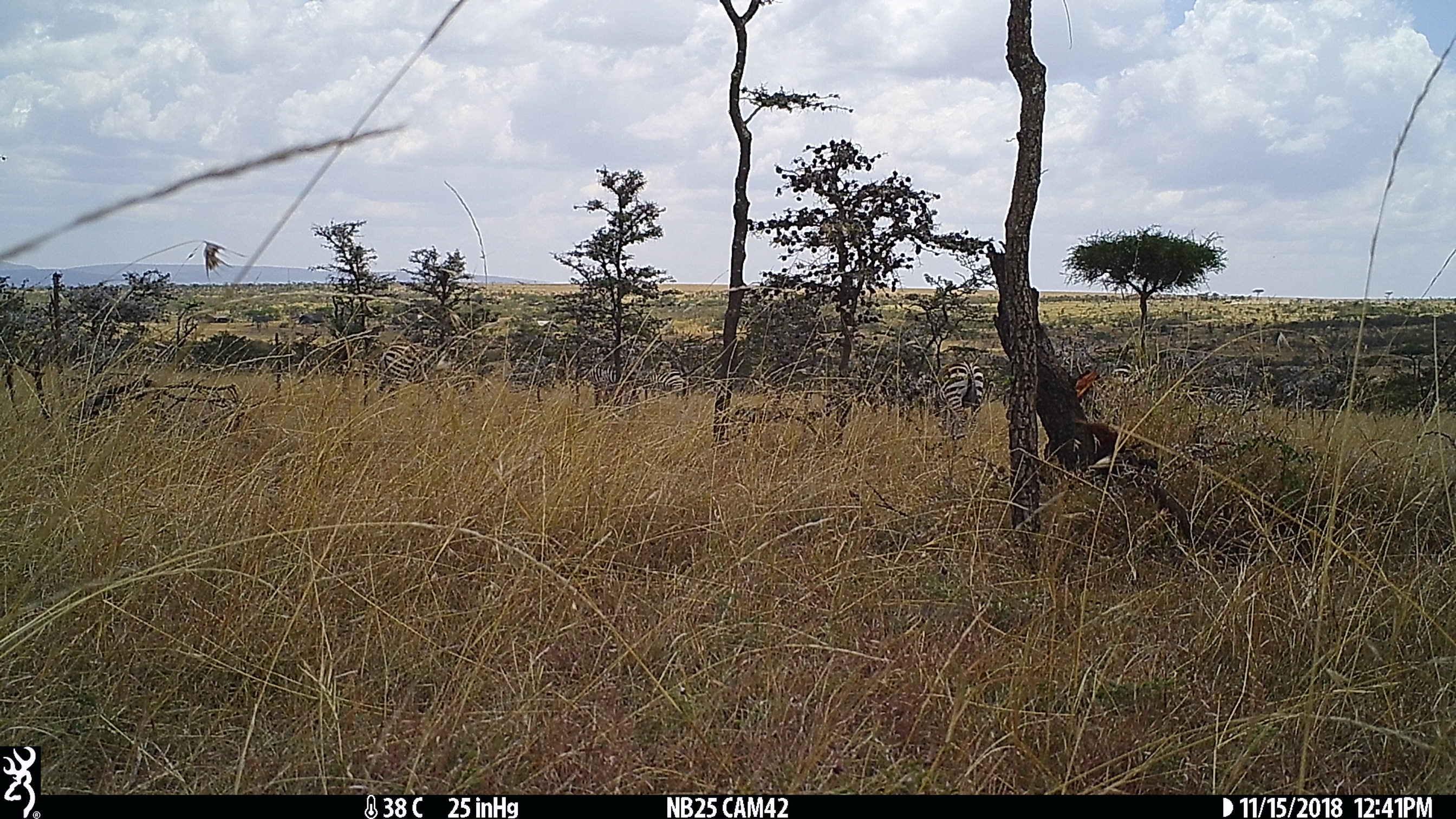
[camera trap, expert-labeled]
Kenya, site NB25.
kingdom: Animalia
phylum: Chordata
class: Mammalia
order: Perissodactyla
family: Equidae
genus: Equus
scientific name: Equus quagga burchellii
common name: burchell's zebra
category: zebra